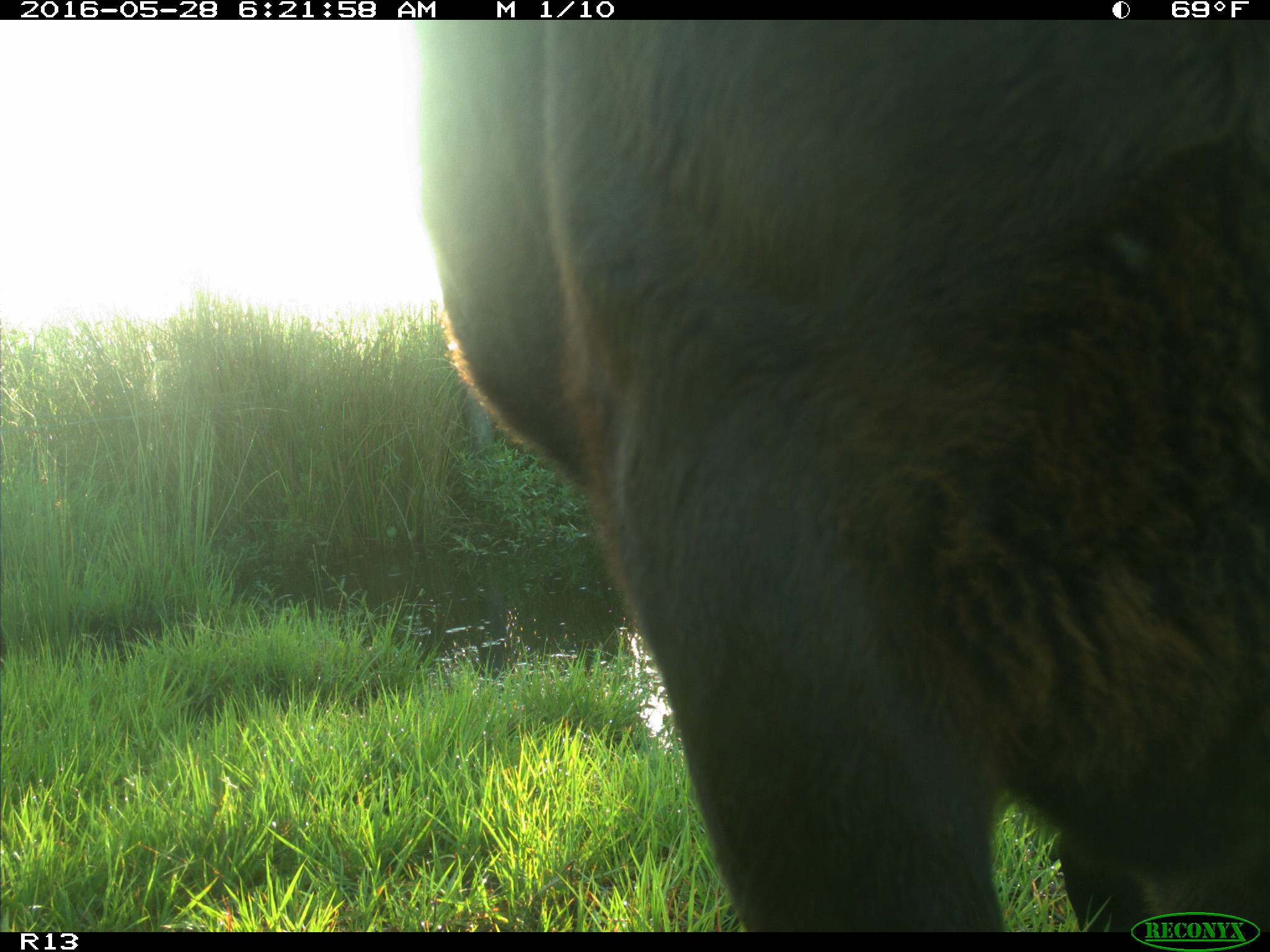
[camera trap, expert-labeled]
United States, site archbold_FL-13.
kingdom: Animalia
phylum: Chordata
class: Mammalia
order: Artiodactyla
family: Bovidae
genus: Bos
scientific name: Bos taurus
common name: domestic cow